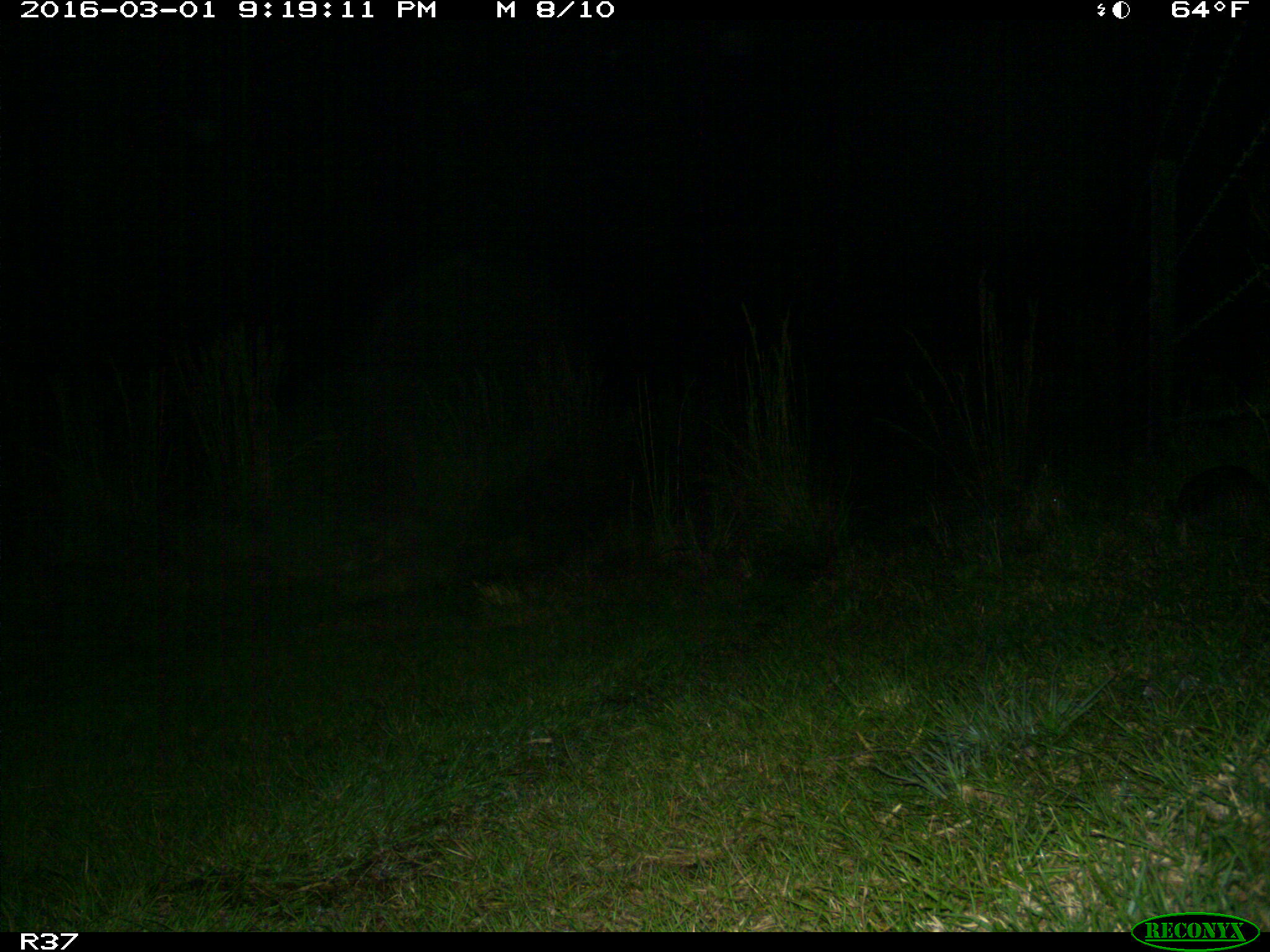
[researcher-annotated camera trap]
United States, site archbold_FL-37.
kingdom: Animalia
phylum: Chordata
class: Mammalia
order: Cingulata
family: Dasypodidae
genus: Dasypus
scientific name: Dasypus novemcinctus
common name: nine-banded armadillo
Dasypus novemcinctus (nine-banded armadillo).